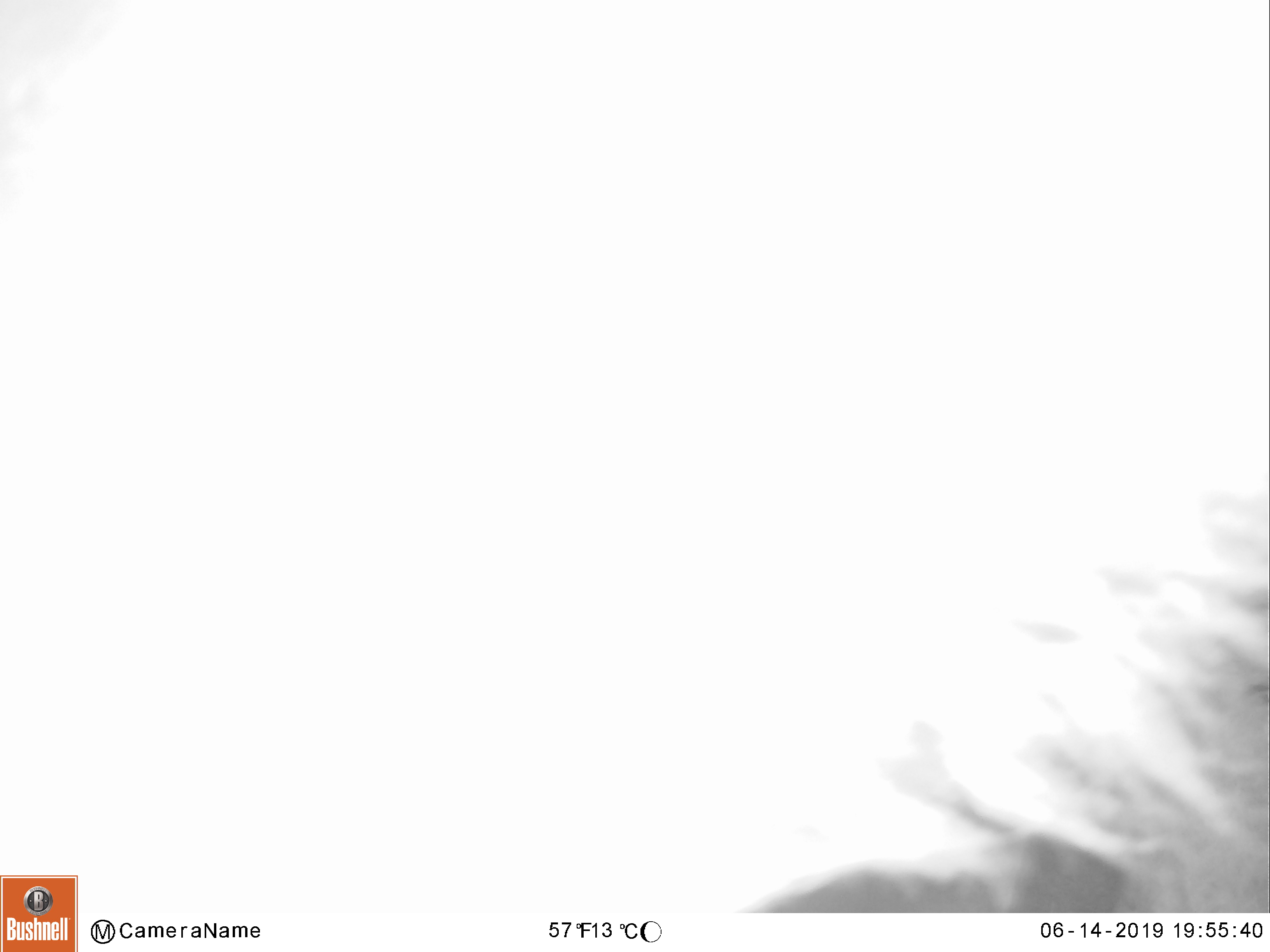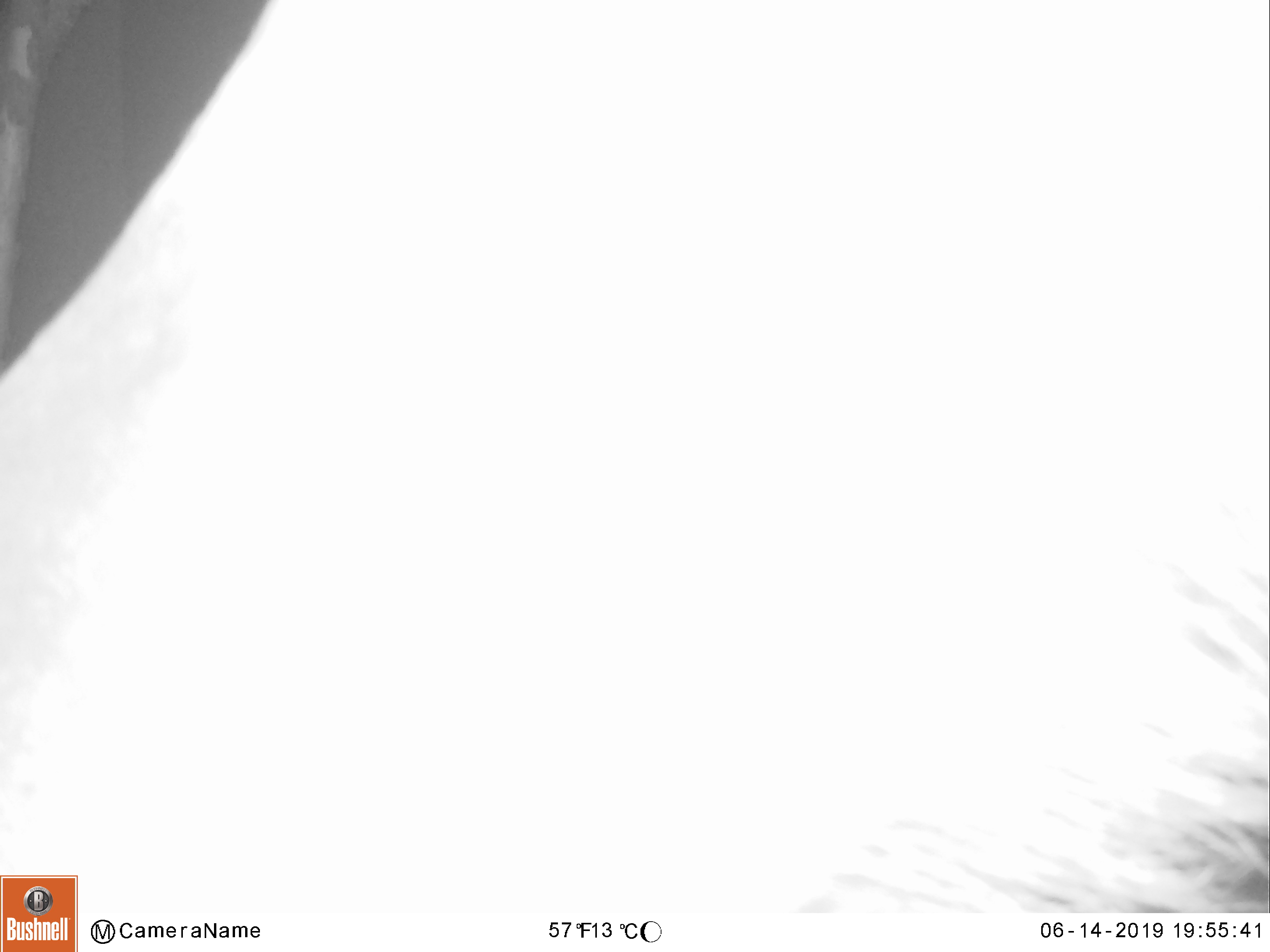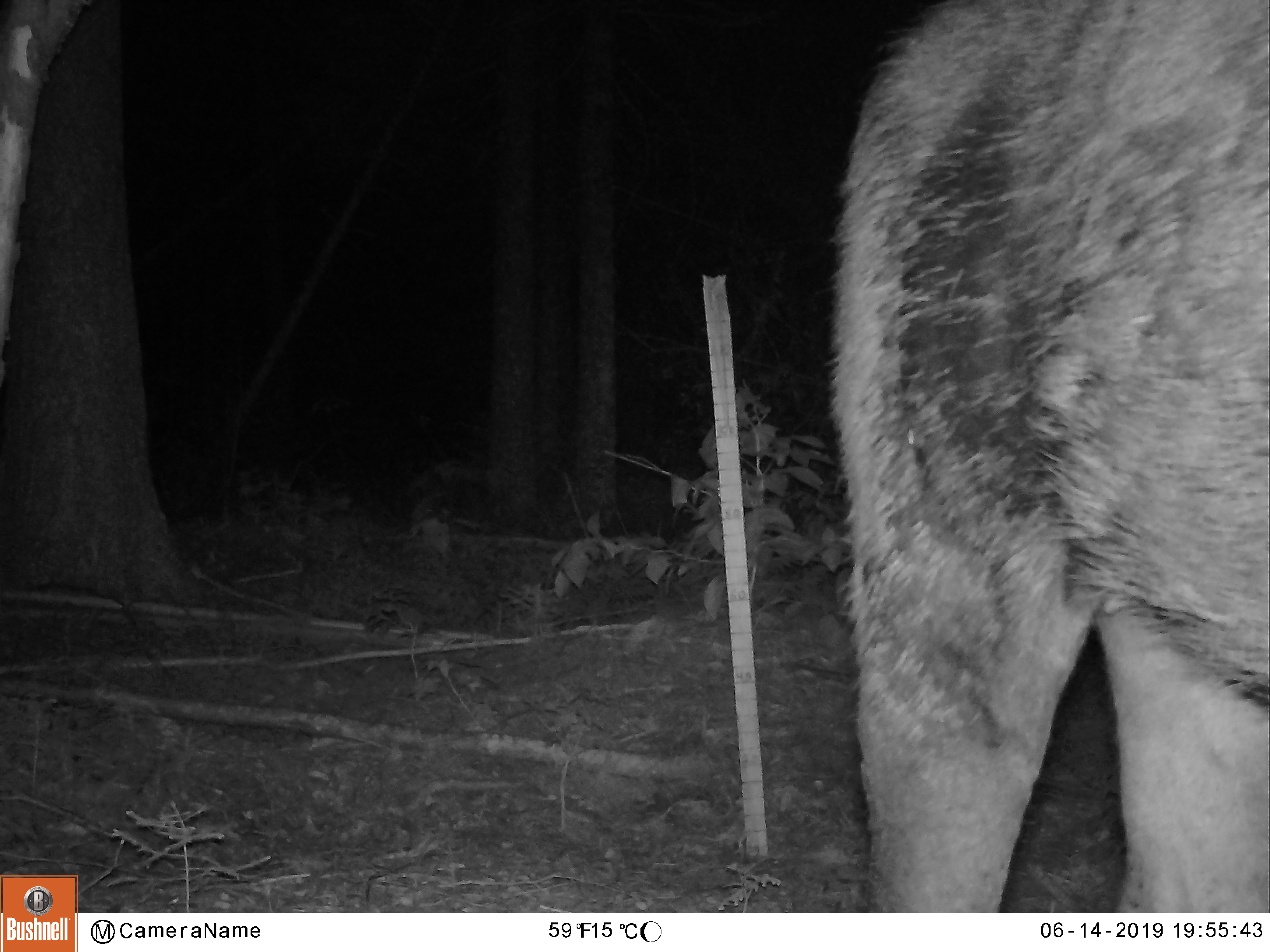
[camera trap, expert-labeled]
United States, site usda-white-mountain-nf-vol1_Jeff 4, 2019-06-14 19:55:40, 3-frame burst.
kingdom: Animalia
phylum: Chordata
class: Mammalia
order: Artiodactyla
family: Cervidae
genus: Alces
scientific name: Alces alces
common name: moose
Moose (Alces alces).